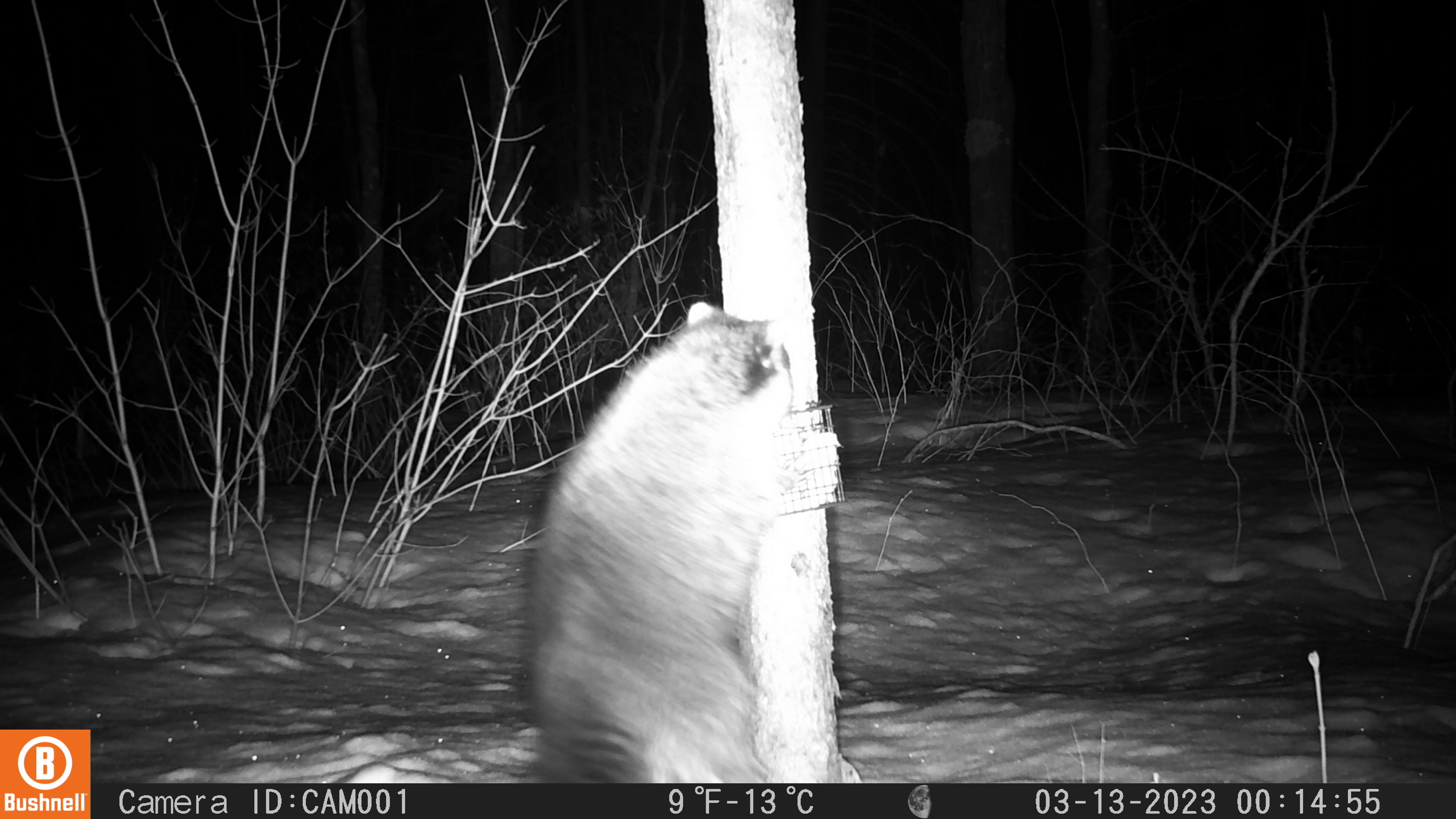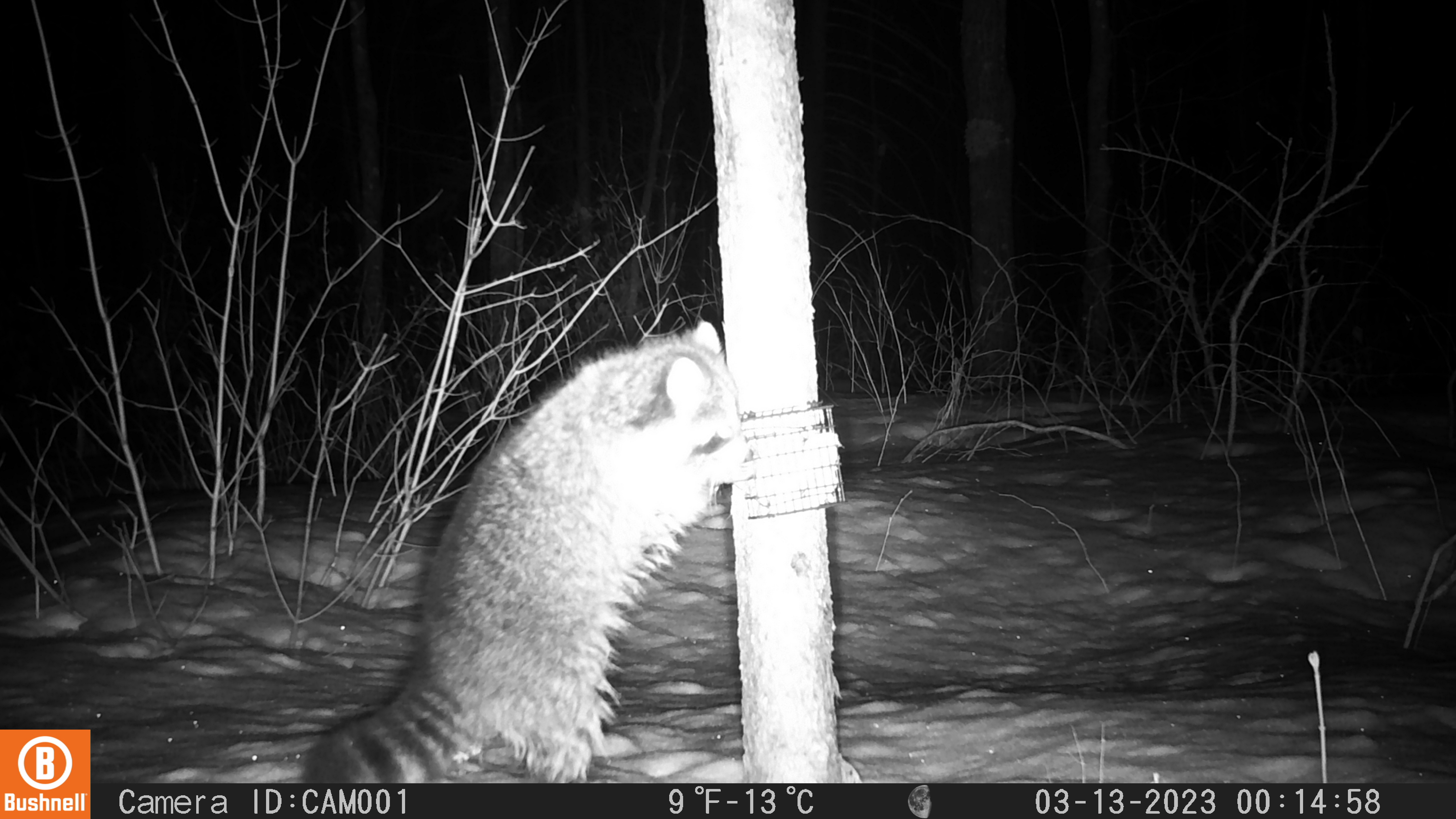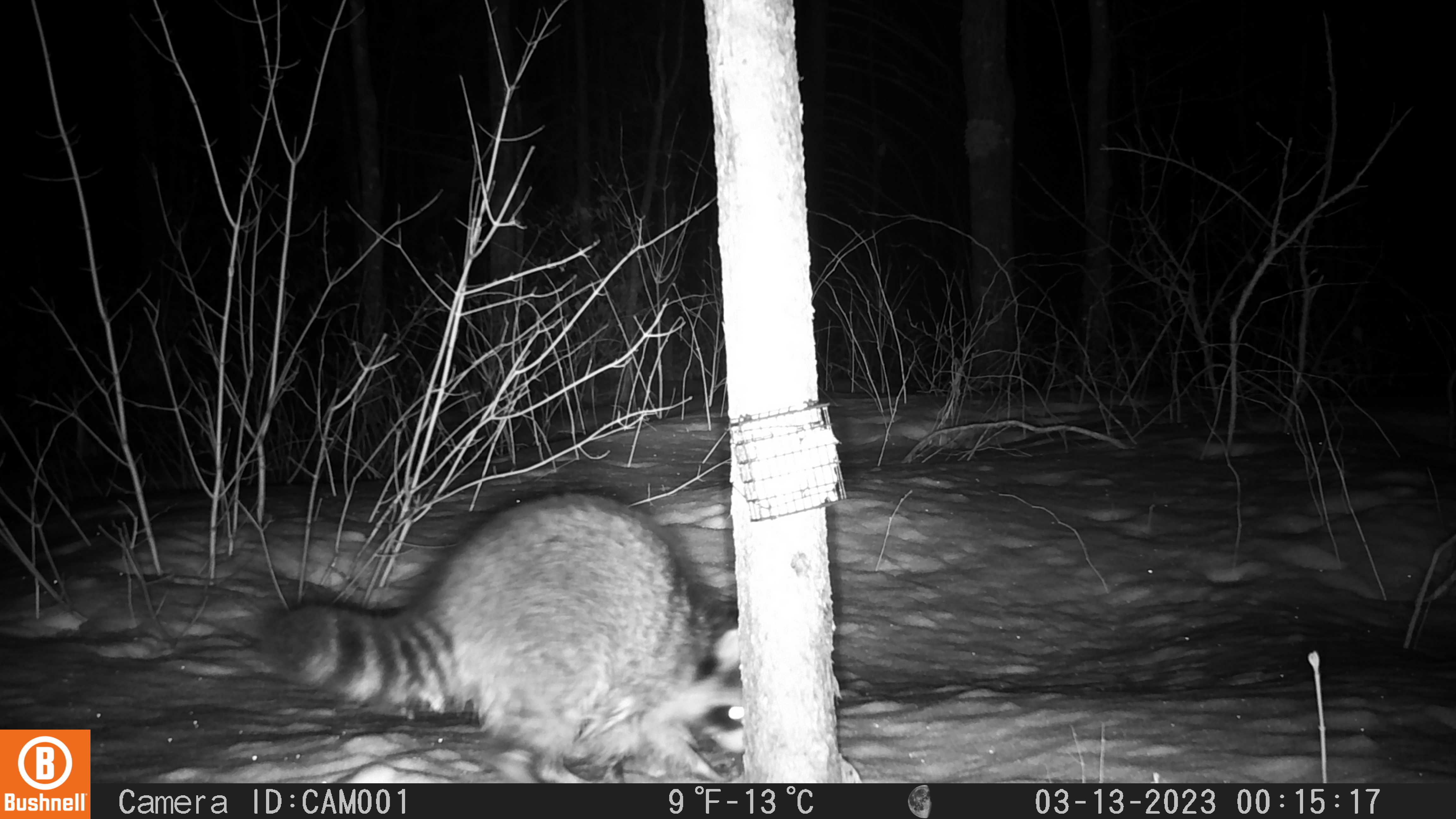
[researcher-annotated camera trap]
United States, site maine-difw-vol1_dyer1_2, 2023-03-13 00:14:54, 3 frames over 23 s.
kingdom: Animalia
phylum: Chordata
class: Mammalia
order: Carnivora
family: Procyonidae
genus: Procyon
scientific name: Procyon lotor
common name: raccoon